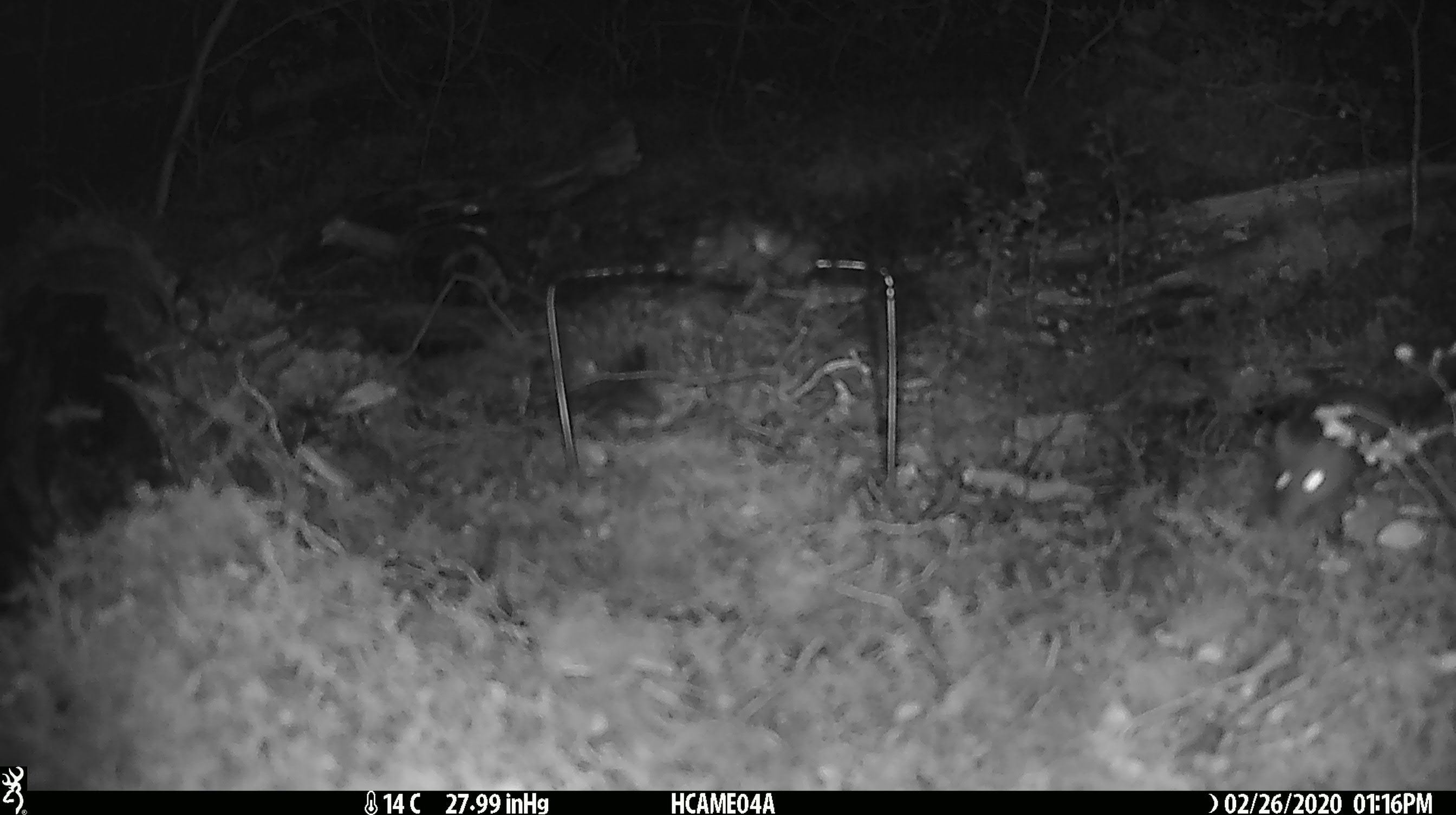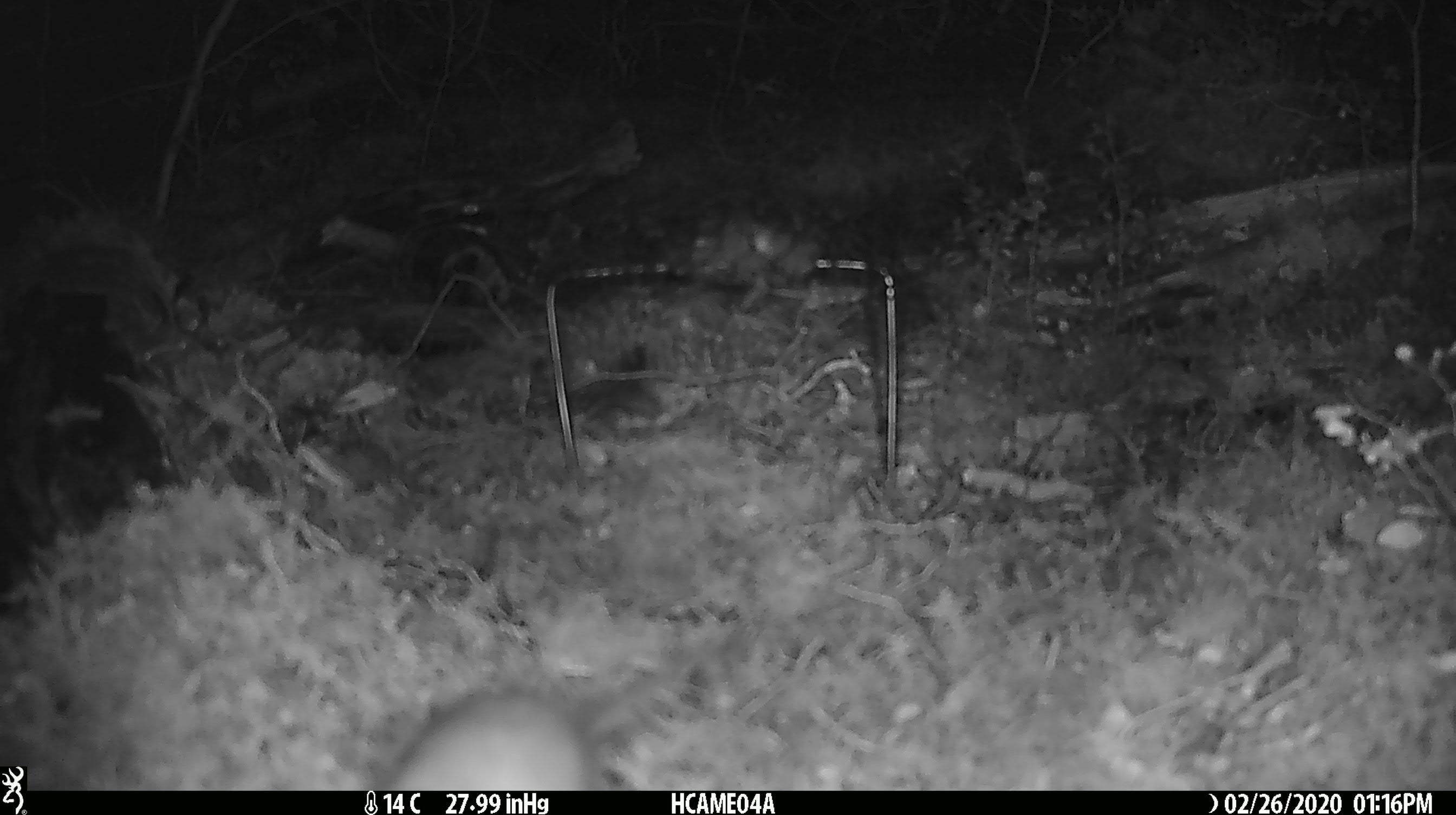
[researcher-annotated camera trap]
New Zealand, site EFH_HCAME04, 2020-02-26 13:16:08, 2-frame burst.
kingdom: Animalia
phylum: Chordata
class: Mammalia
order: Rodentia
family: Muridae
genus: Mus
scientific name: Mus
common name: mouse